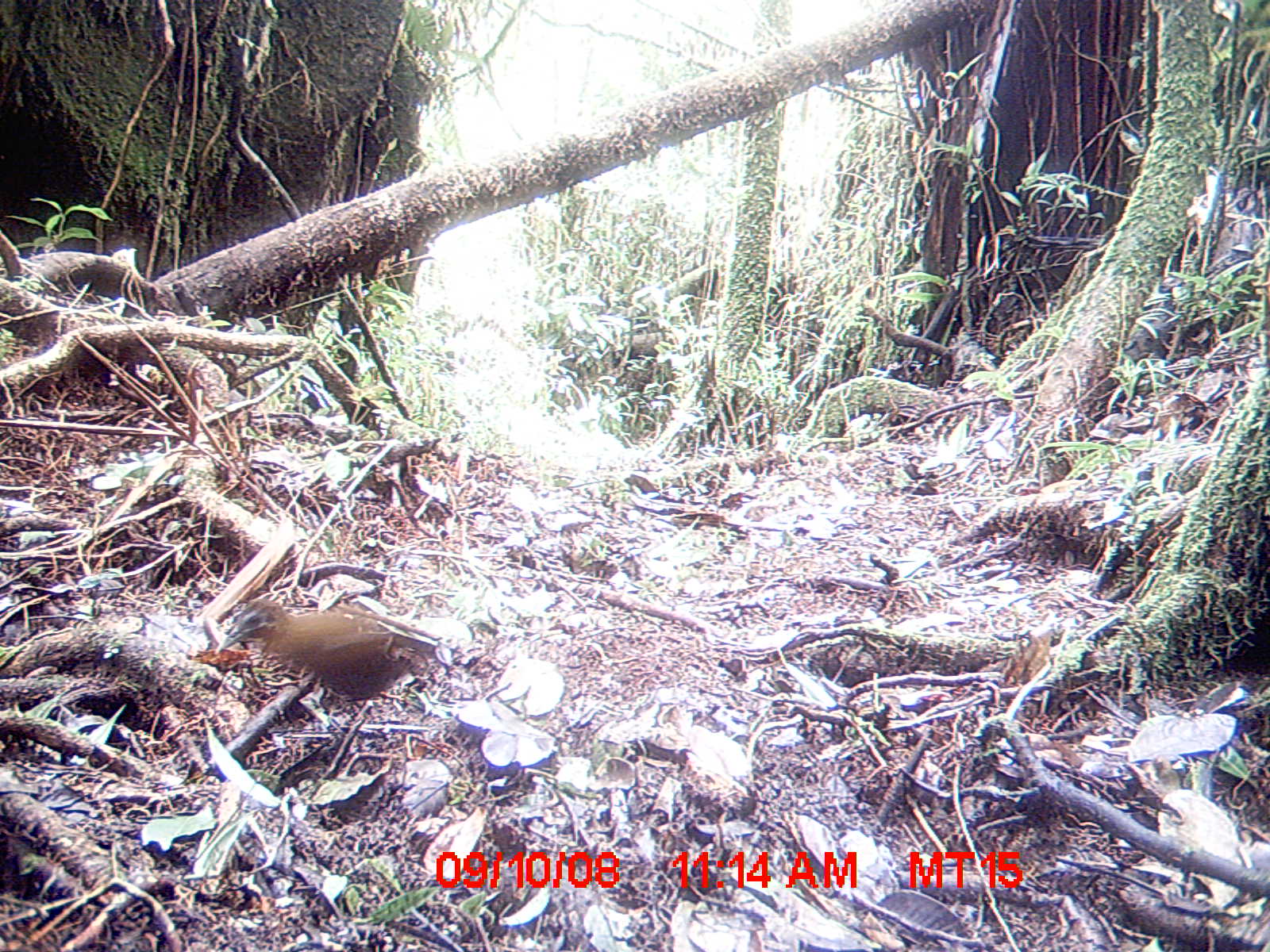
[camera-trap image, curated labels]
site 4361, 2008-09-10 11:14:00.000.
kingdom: Animalia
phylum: Chordata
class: Aves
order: Gruiformes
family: Sarothruridae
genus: Mentocrex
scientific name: Mentocrex kioloides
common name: madagascar wood rail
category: canirallus kioloides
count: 1